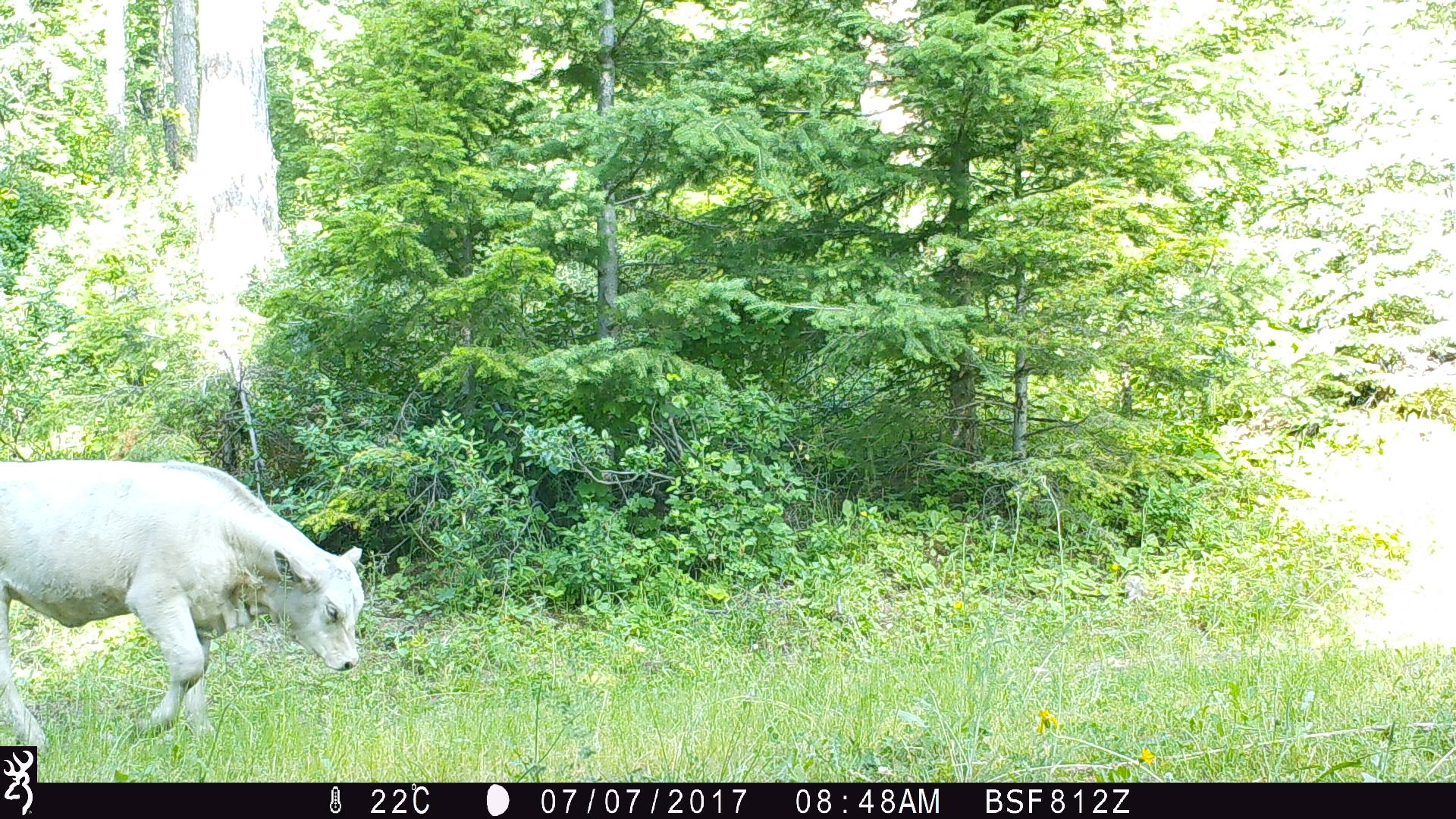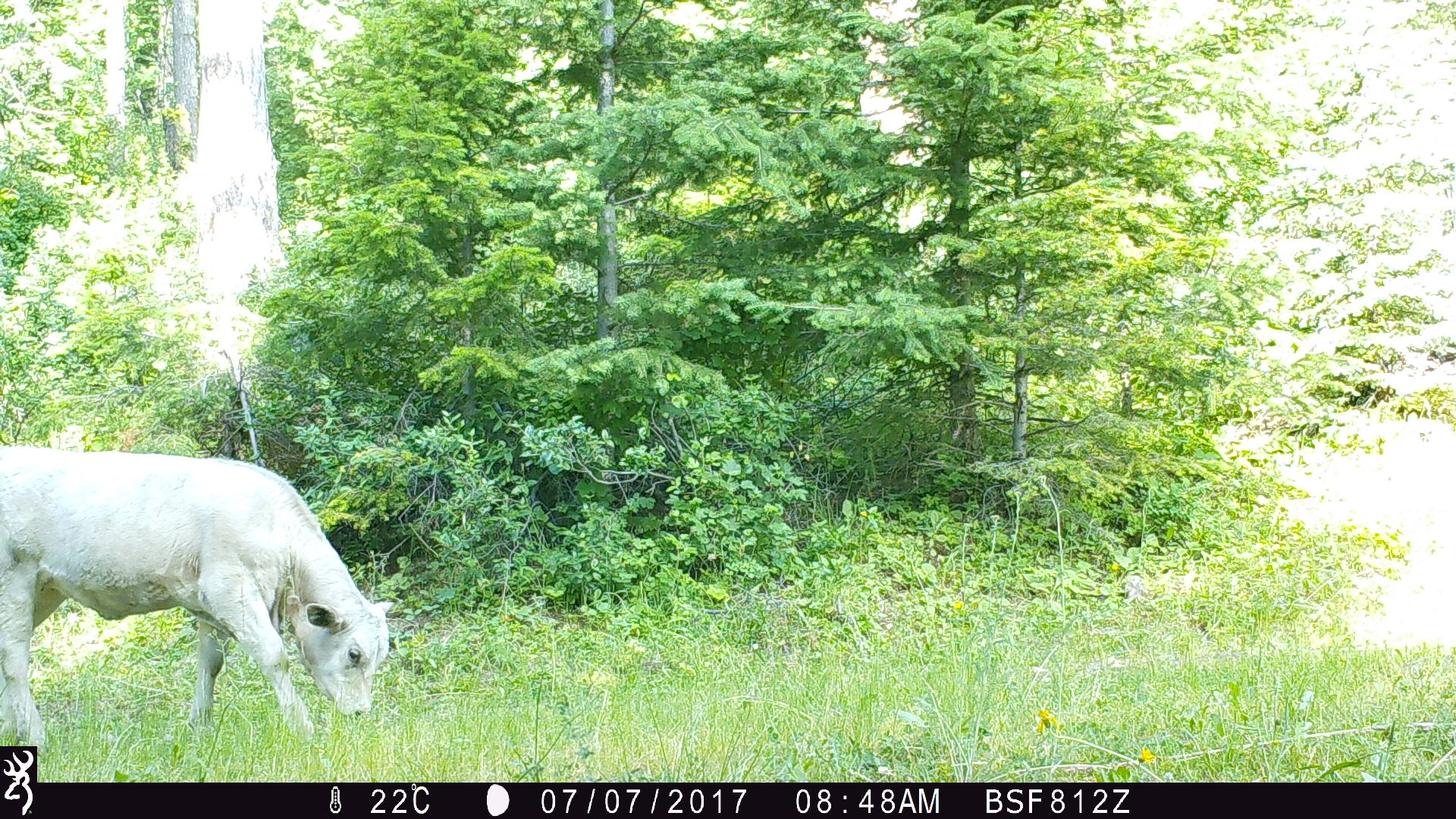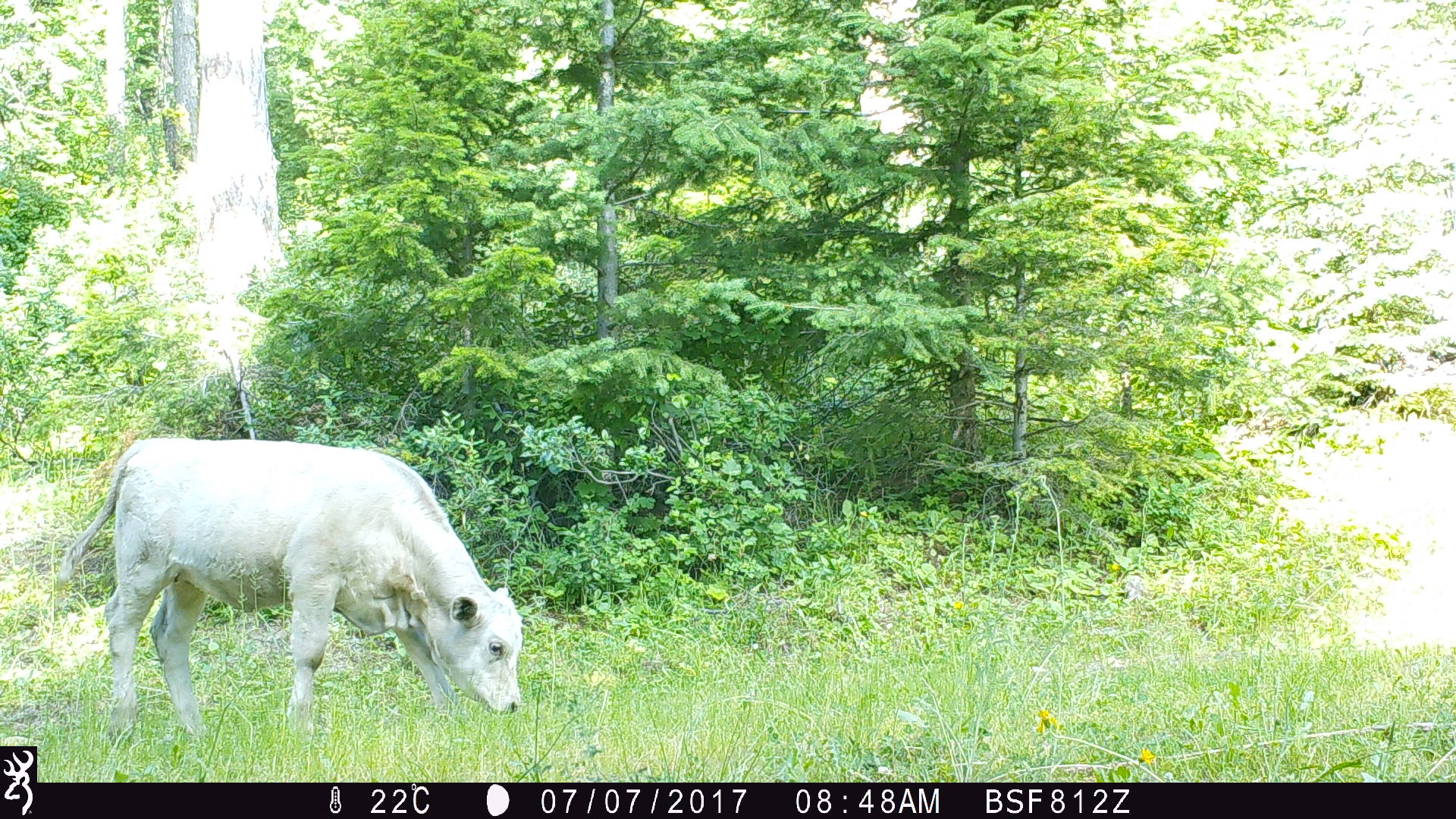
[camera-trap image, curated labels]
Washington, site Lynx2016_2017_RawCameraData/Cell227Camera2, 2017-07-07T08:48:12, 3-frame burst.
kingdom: Animalia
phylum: Chordata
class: Mammalia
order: Artiodactyla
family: Bovidae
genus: Bos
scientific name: Bos taurus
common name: domestic cattle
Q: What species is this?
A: Domestic cattle (Bos taurus).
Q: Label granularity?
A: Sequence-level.